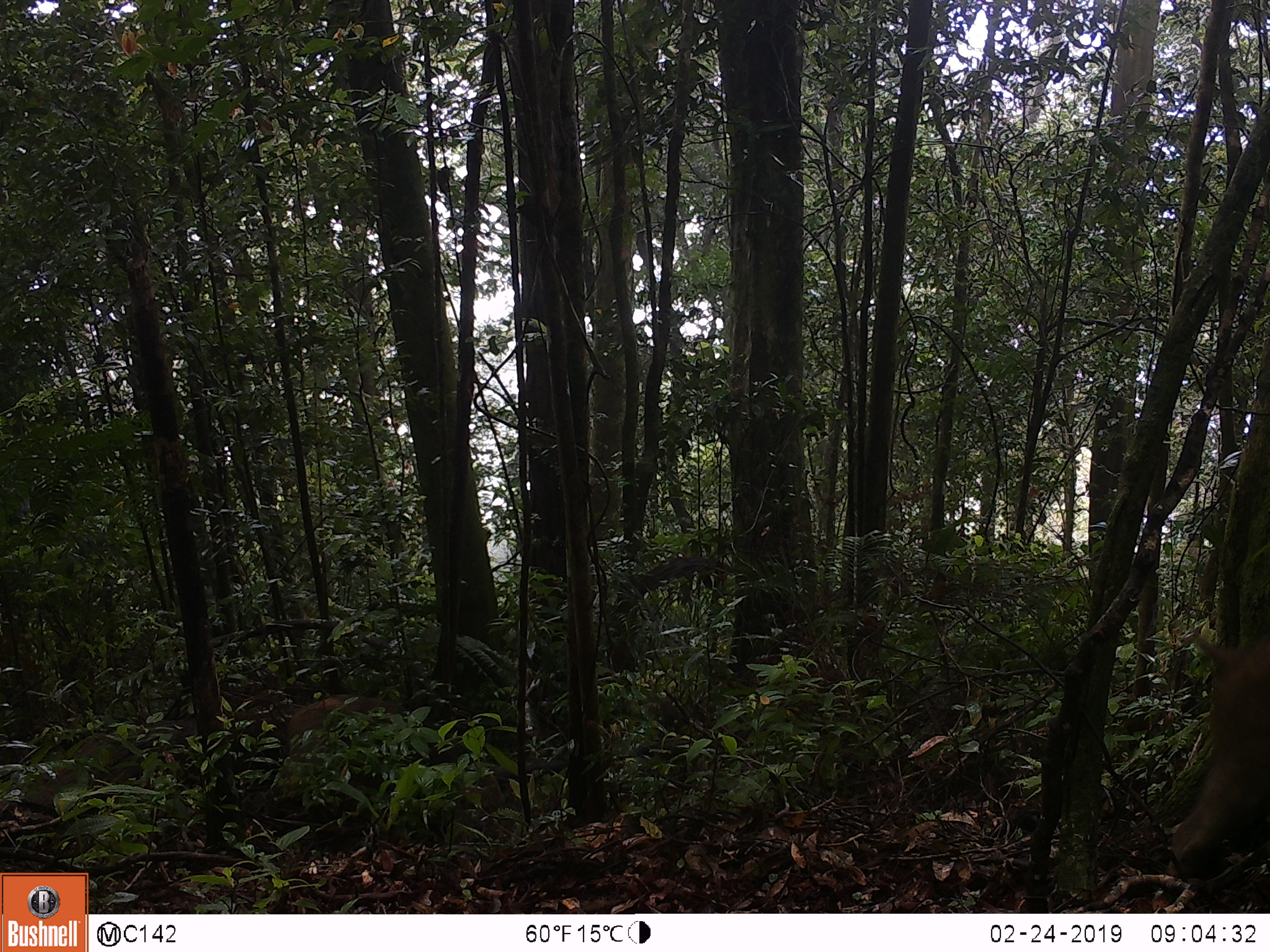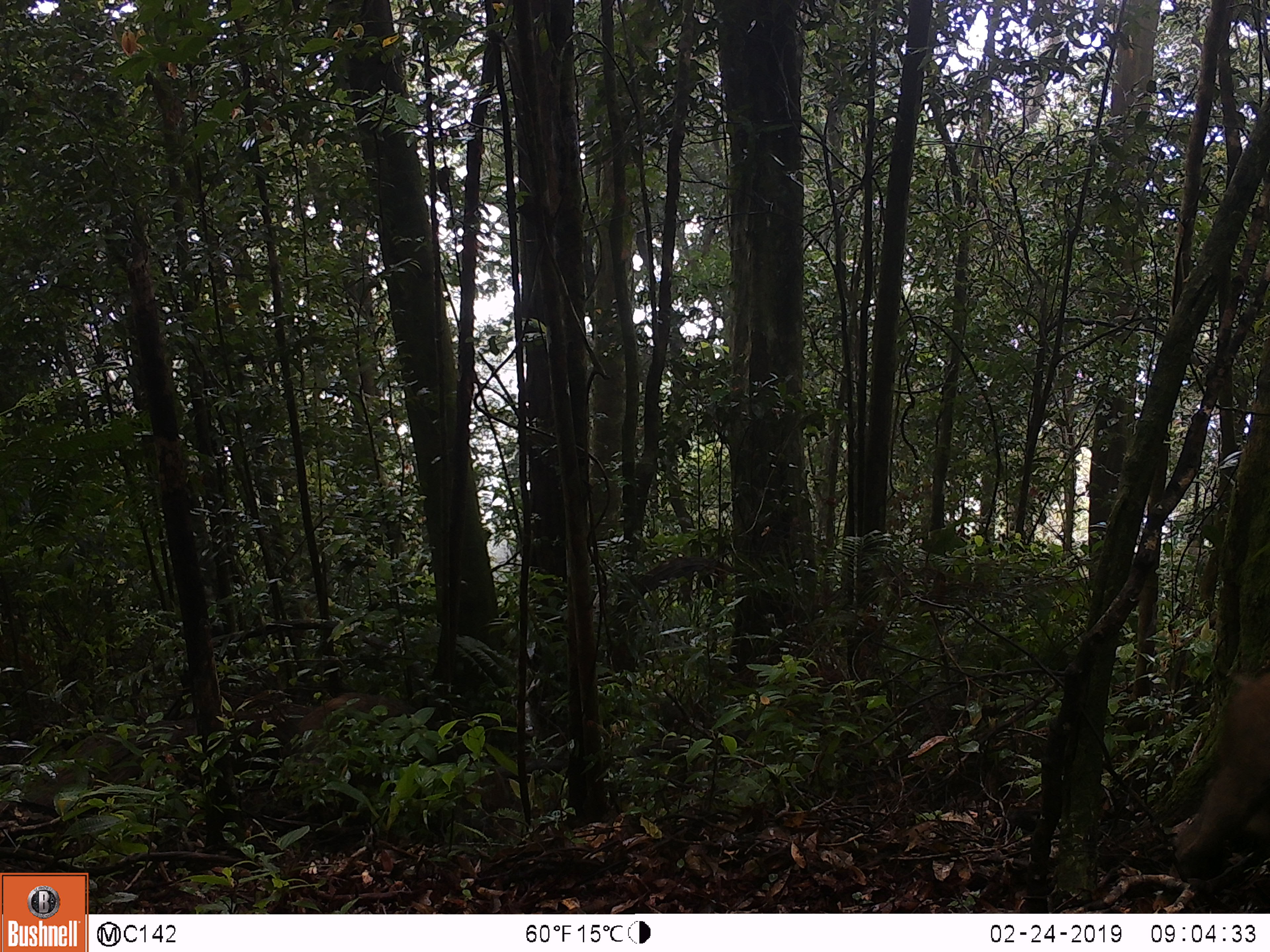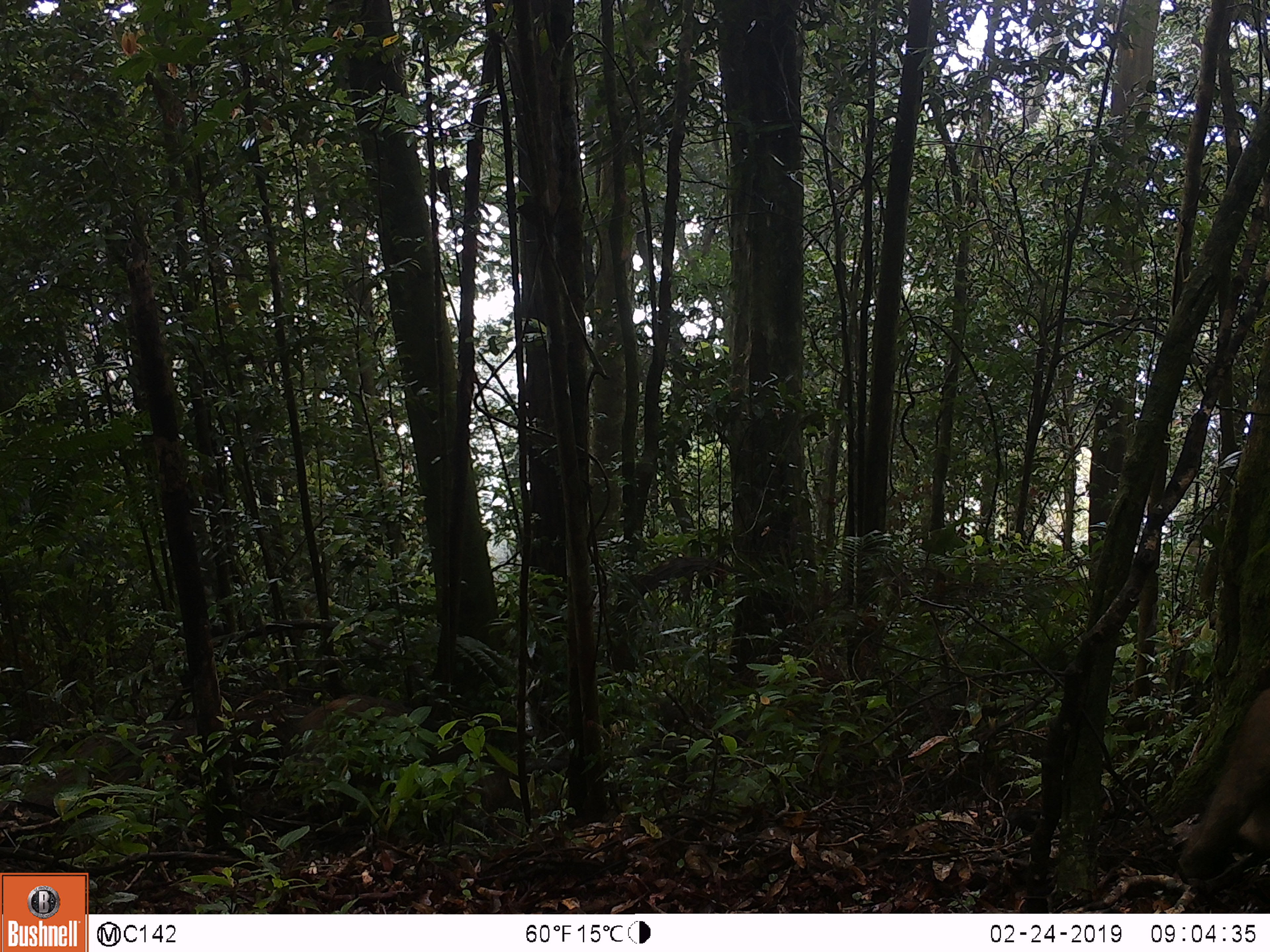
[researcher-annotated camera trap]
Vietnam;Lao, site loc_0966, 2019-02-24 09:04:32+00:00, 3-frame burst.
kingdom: Animalia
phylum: Chordata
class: Mammalia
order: Artiodactyla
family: Suidae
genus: Sus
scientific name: Sus scrofa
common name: eurasian wild pig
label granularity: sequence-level